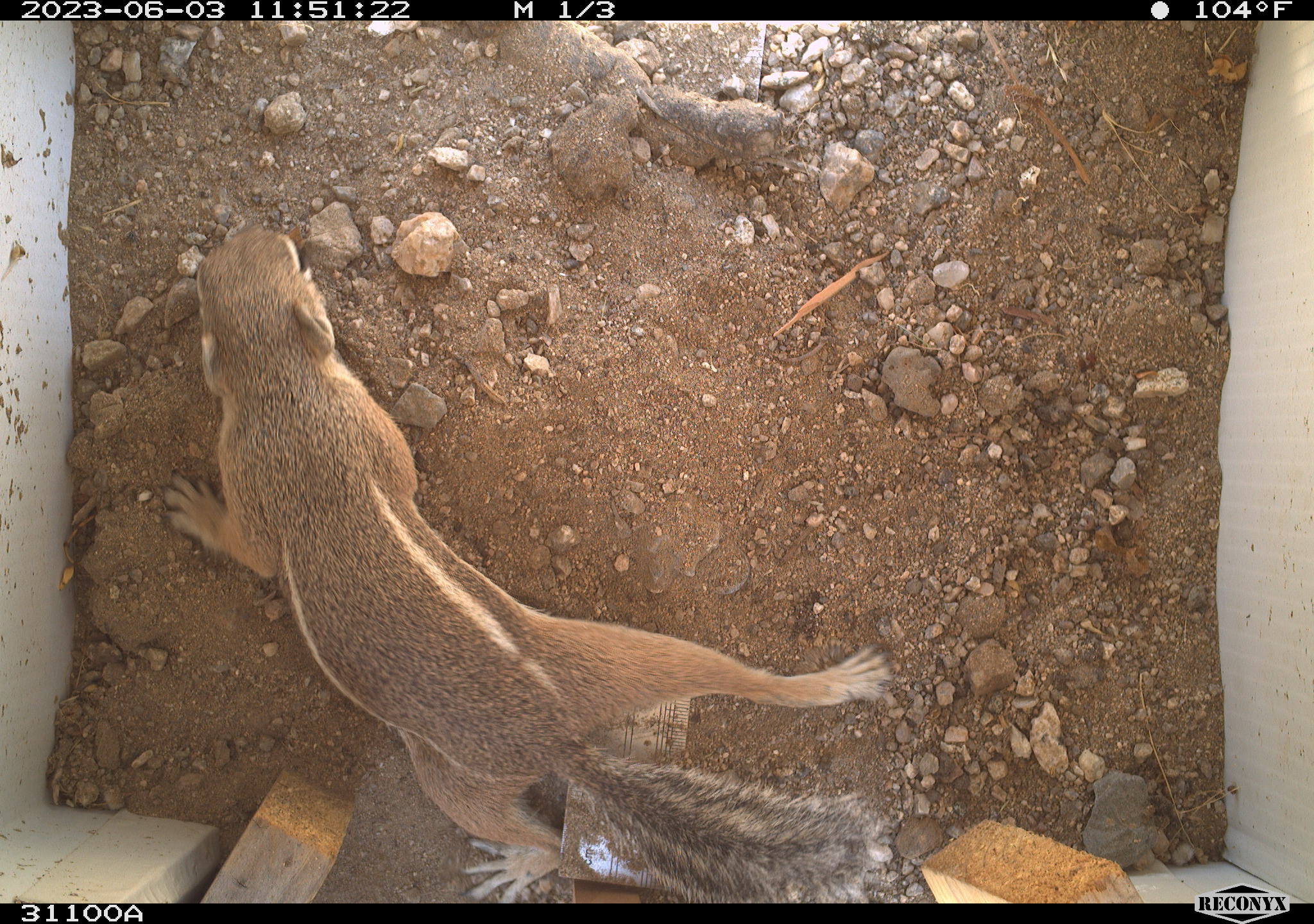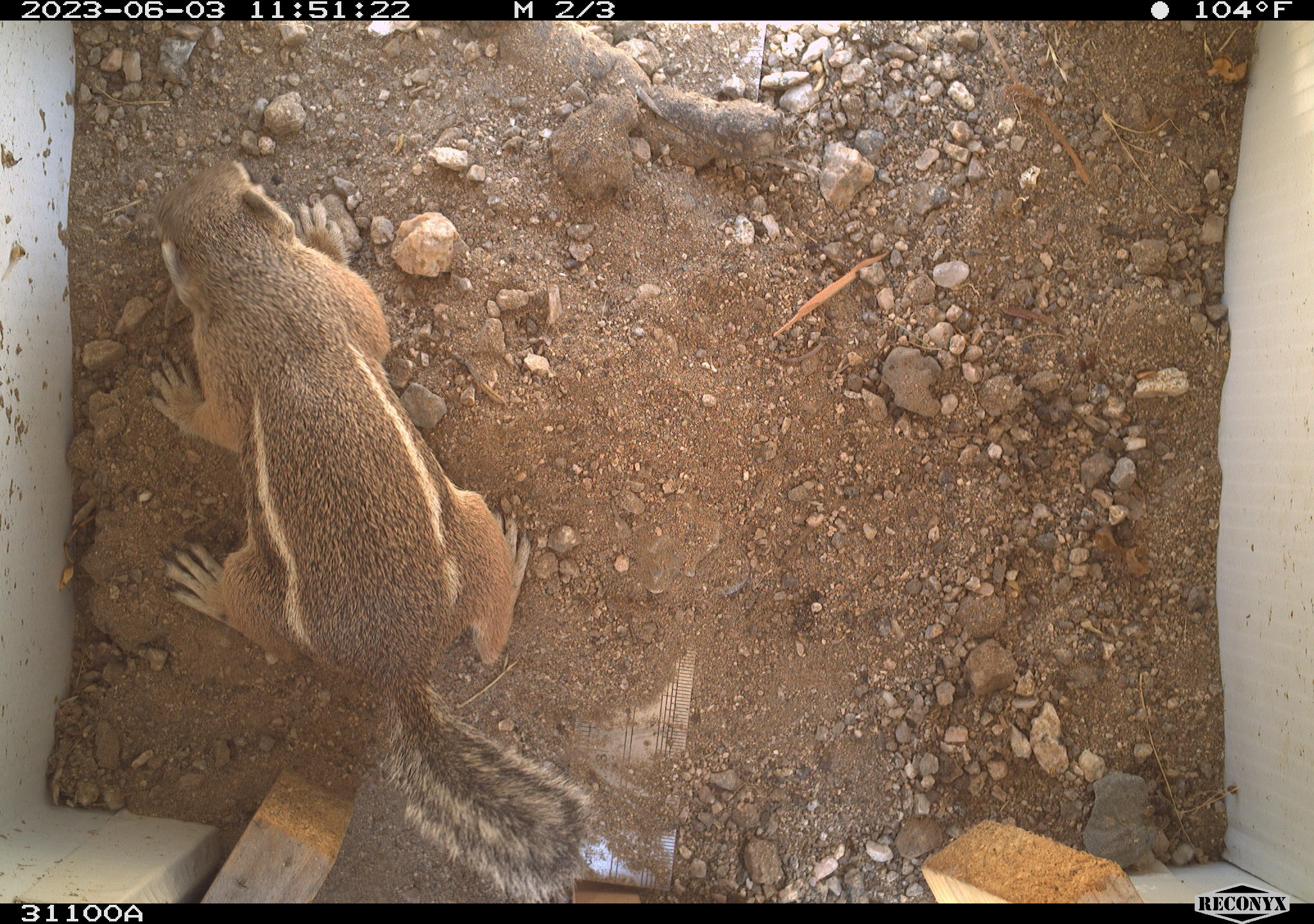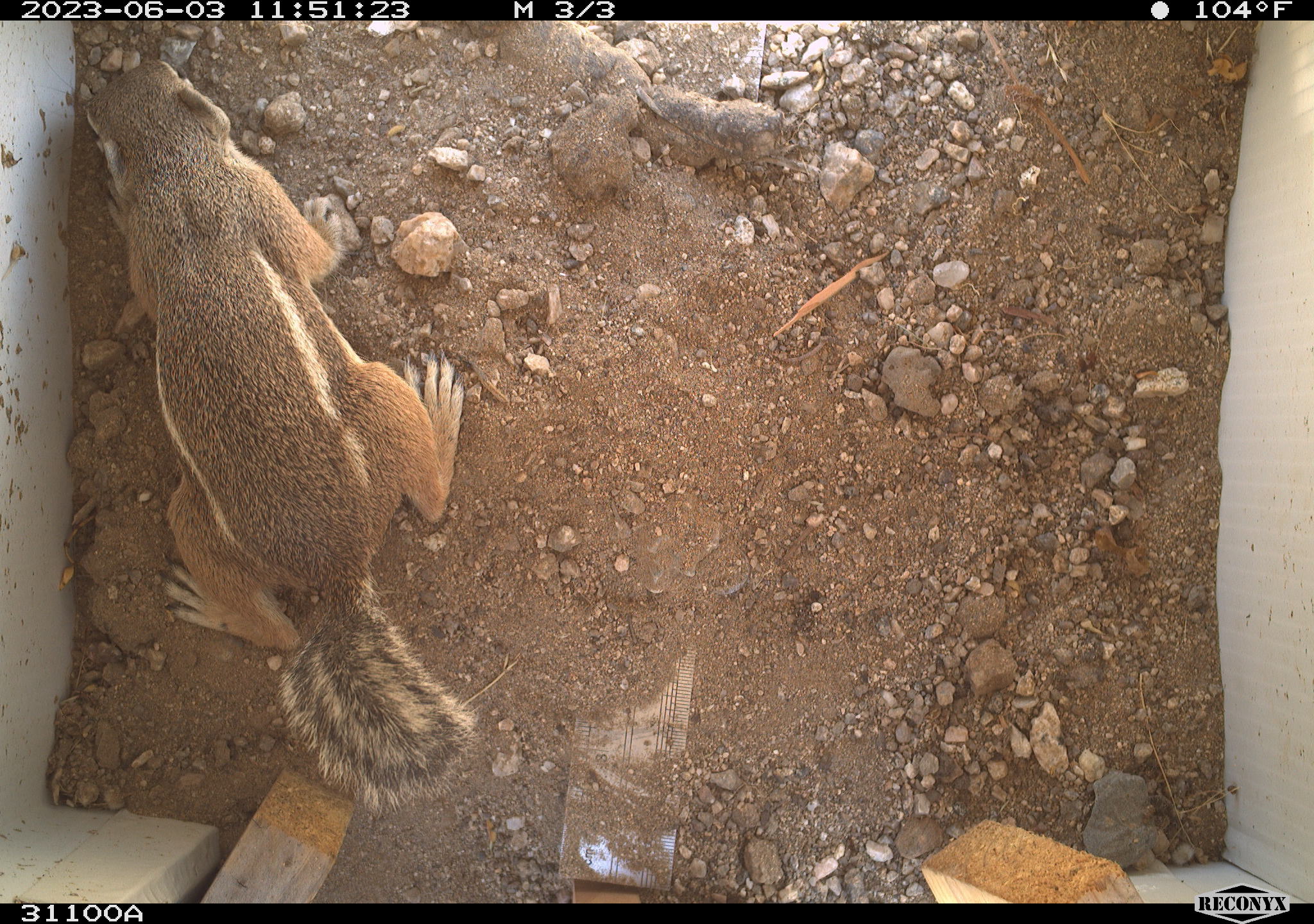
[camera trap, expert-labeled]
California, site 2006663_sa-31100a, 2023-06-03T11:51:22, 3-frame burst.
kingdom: Animalia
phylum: Chordata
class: Mammalia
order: Rodentia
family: Sciuridae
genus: Ammospermophilus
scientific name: Ammospermophilus leucurus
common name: white-tailed antelope squirrel